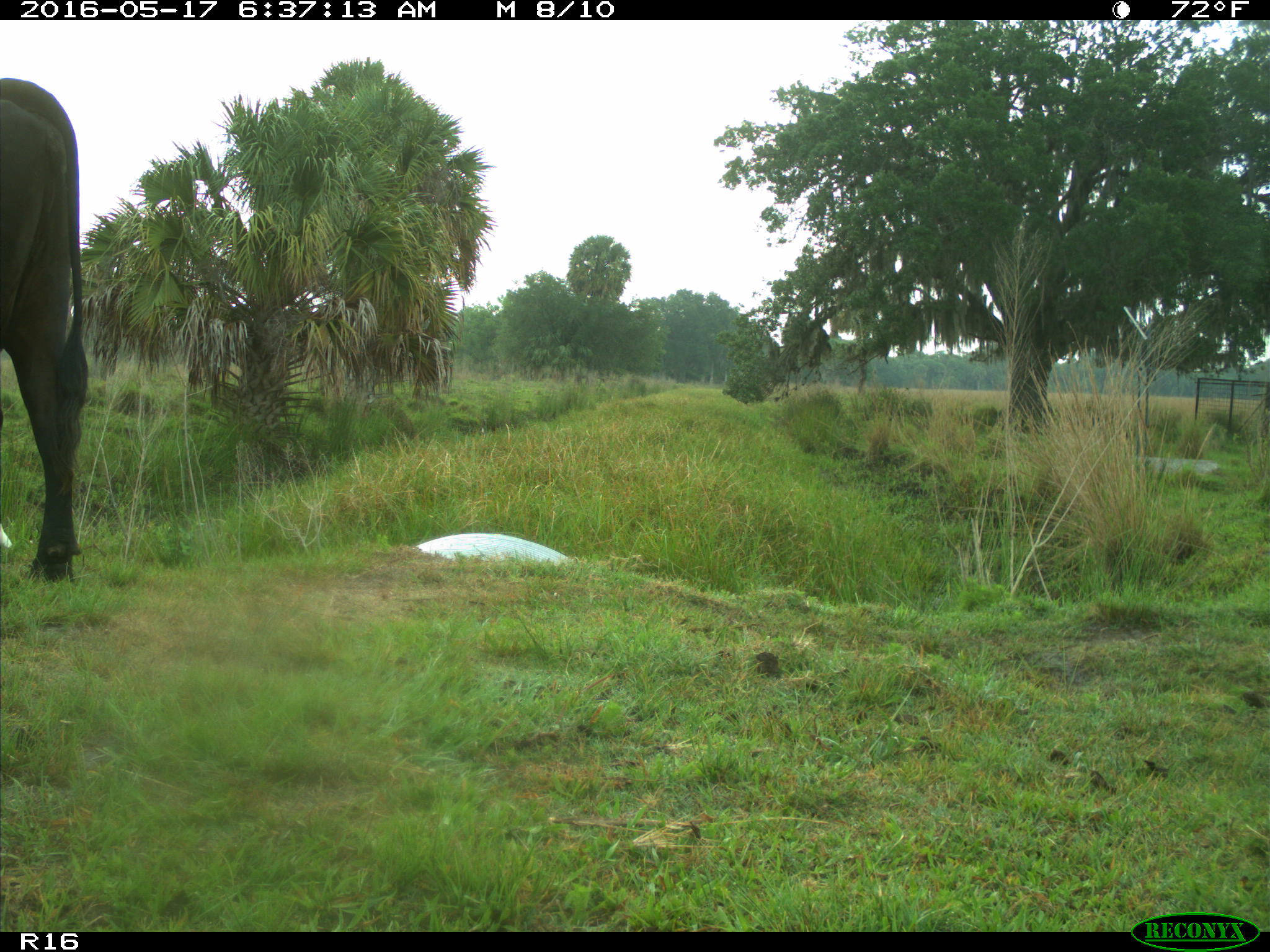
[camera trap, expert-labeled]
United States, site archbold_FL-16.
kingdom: Animalia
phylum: Chordata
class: Mammalia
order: Artiodactyla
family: Bovidae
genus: Bos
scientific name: Bos taurus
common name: domestic cow